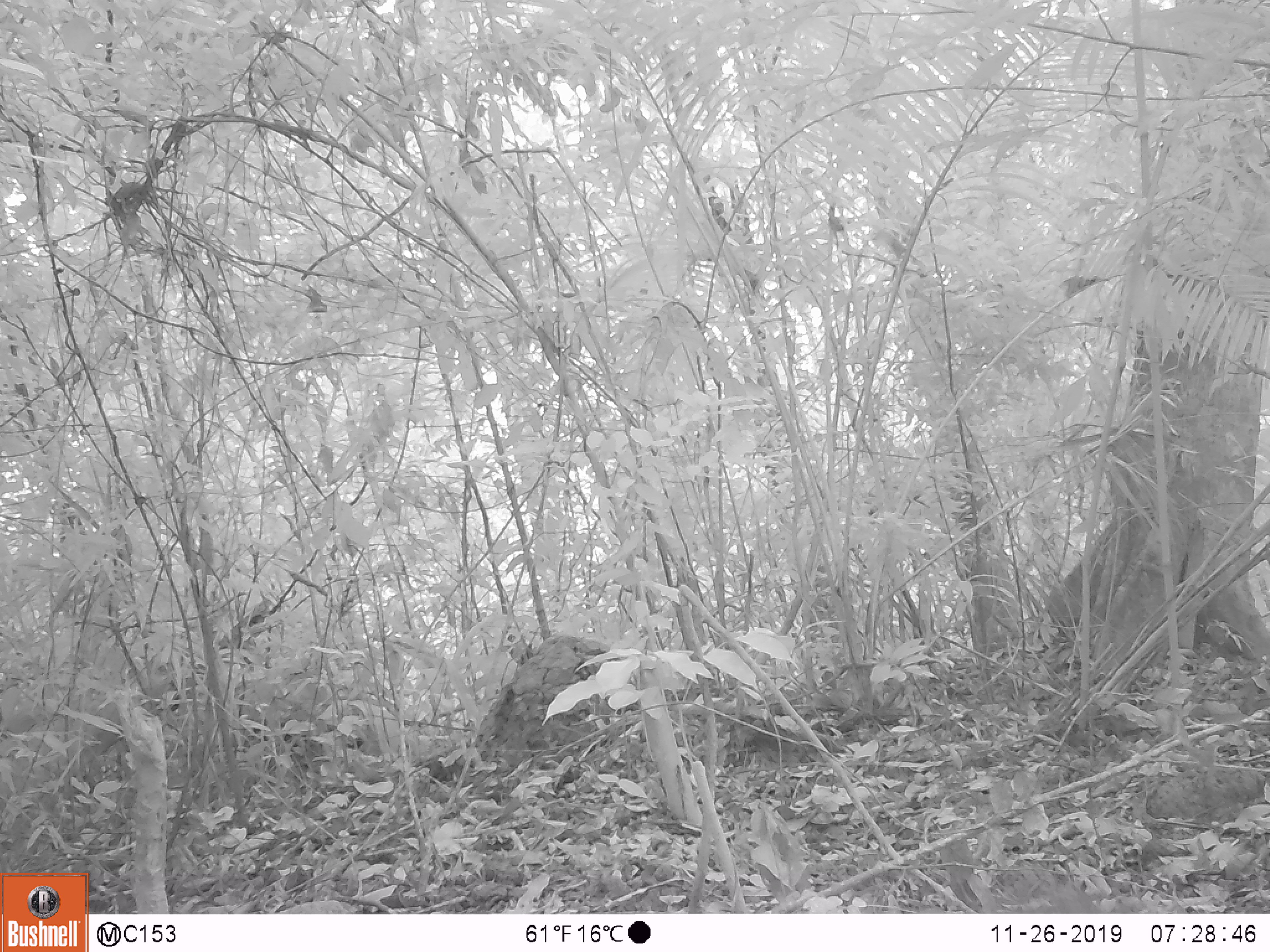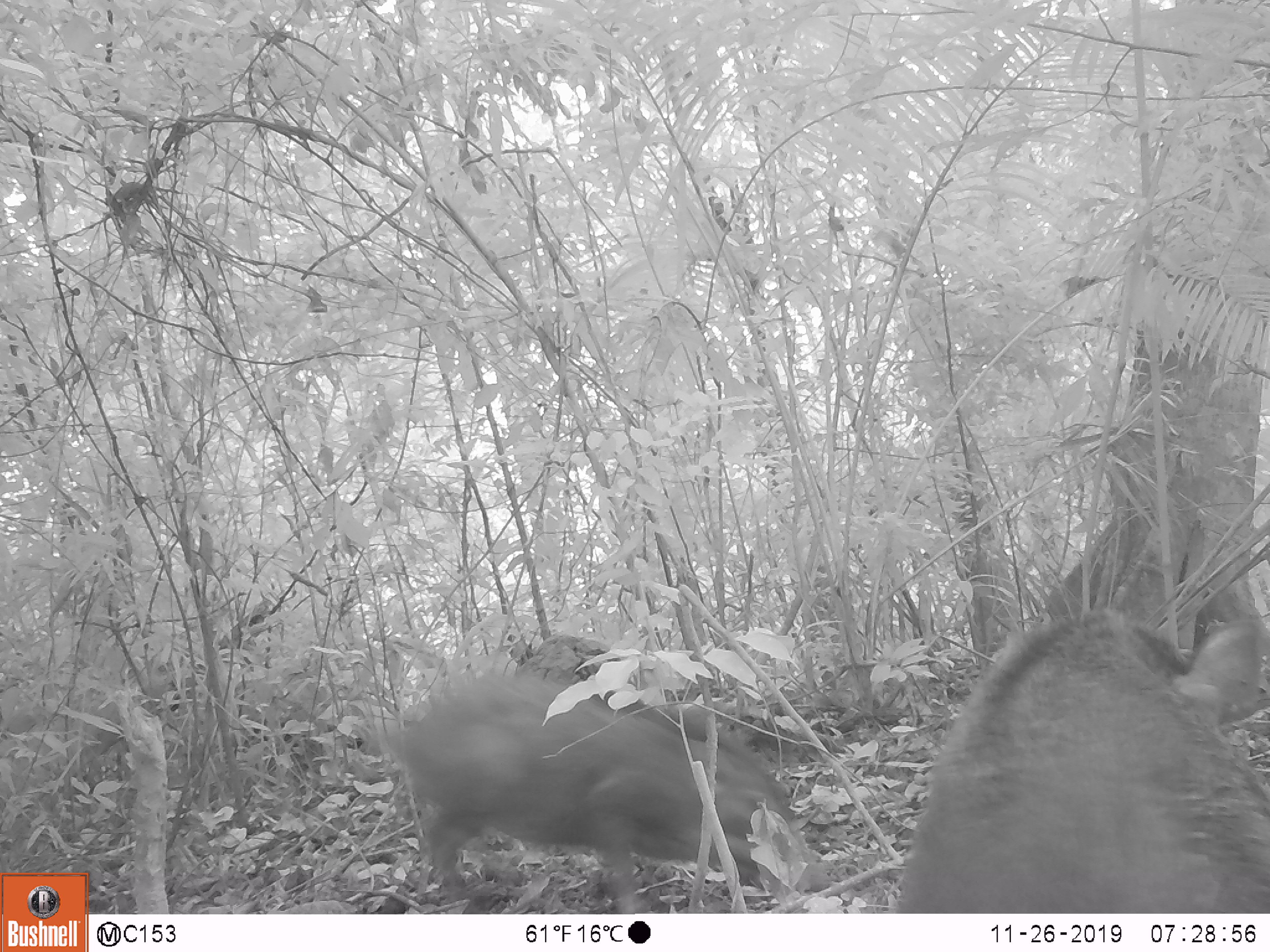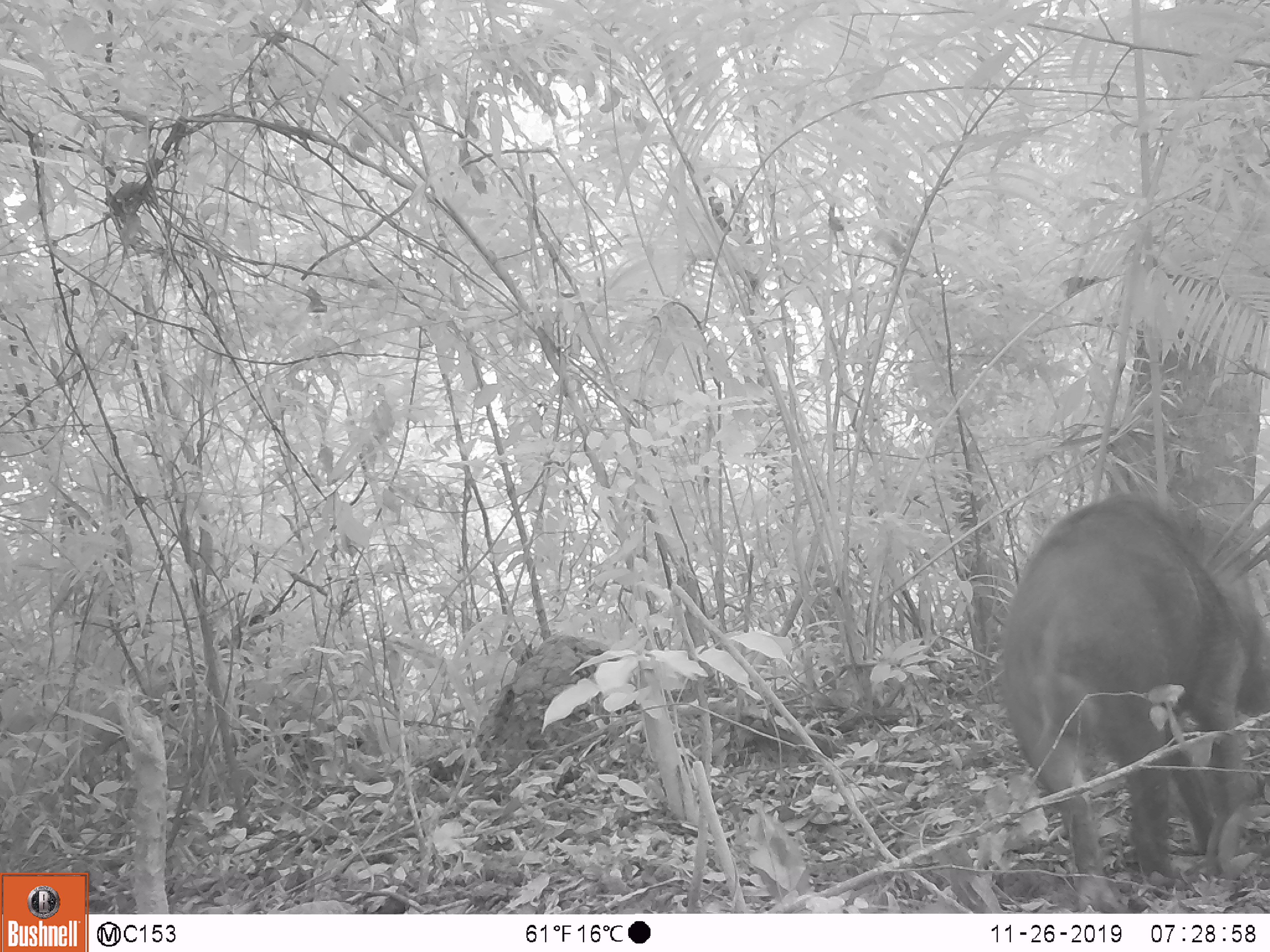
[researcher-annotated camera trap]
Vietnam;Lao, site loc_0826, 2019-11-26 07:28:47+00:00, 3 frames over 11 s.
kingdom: Animalia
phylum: Chordata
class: Mammalia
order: Artiodactyla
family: Suidae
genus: Sus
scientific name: Sus scrofa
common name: eurasian wild pig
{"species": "eurasian wild pig (Sus scrofa)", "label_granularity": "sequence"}